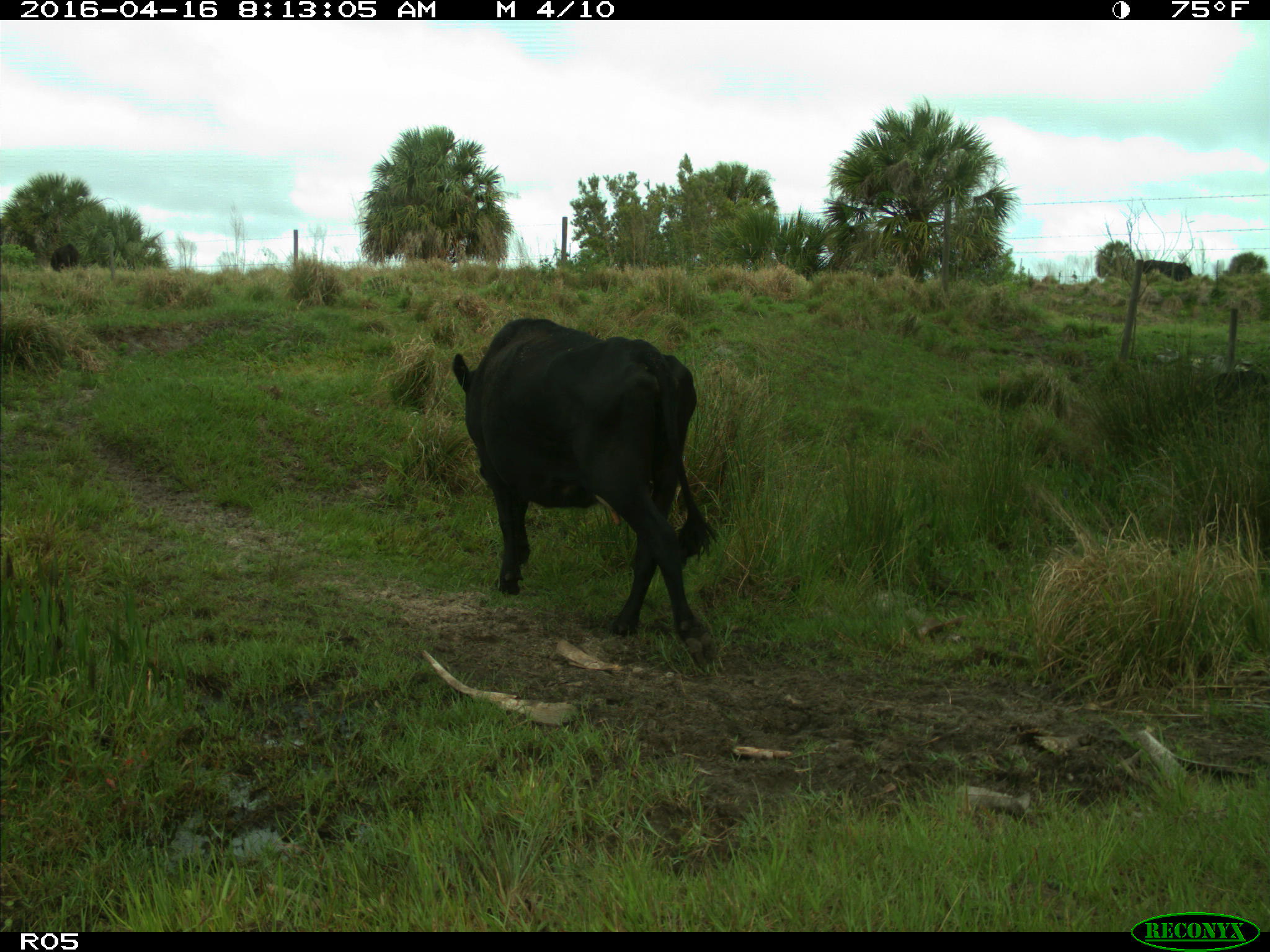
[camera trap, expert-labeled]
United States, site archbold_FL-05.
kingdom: Animalia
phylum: Chordata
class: Mammalia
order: Artiodactyla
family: Bovidae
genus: Bos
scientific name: Bos taurus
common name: domestic cow